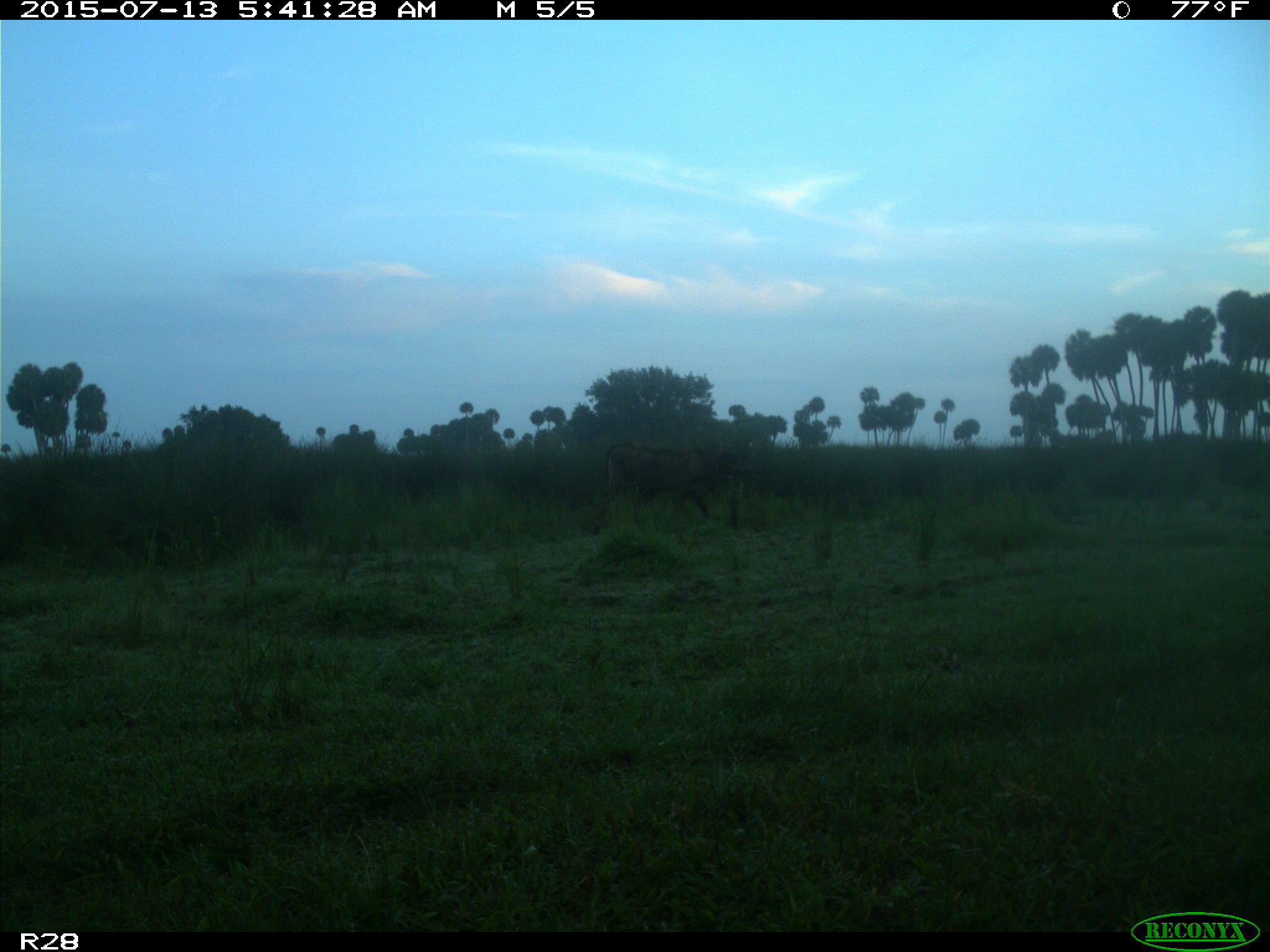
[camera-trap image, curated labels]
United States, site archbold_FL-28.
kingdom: Animalia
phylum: Chordata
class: Mammalia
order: Artiodactyla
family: Bovidae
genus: Bos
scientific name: Bos taurus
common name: domestic cow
Bos taurus (domestic cow).